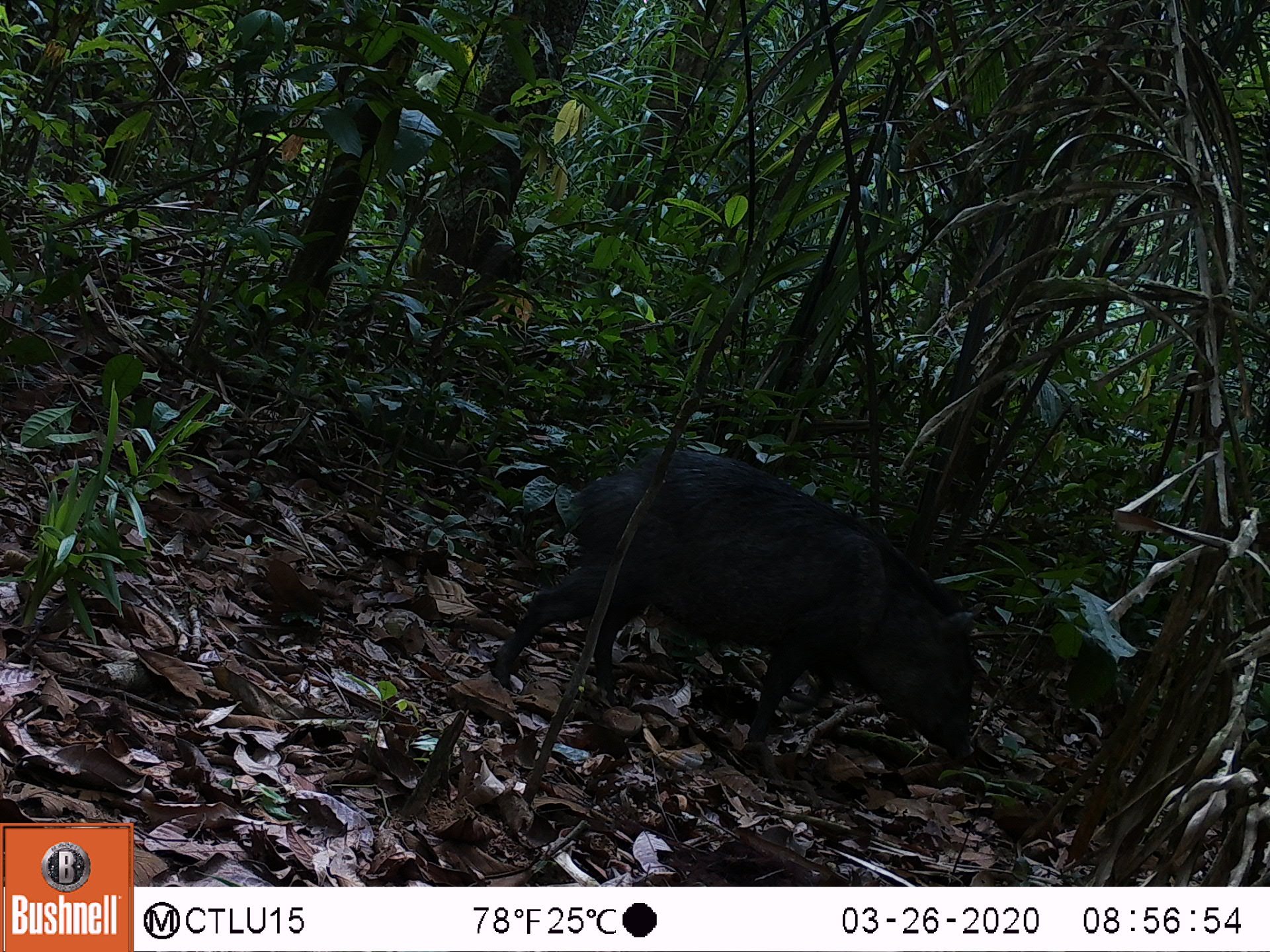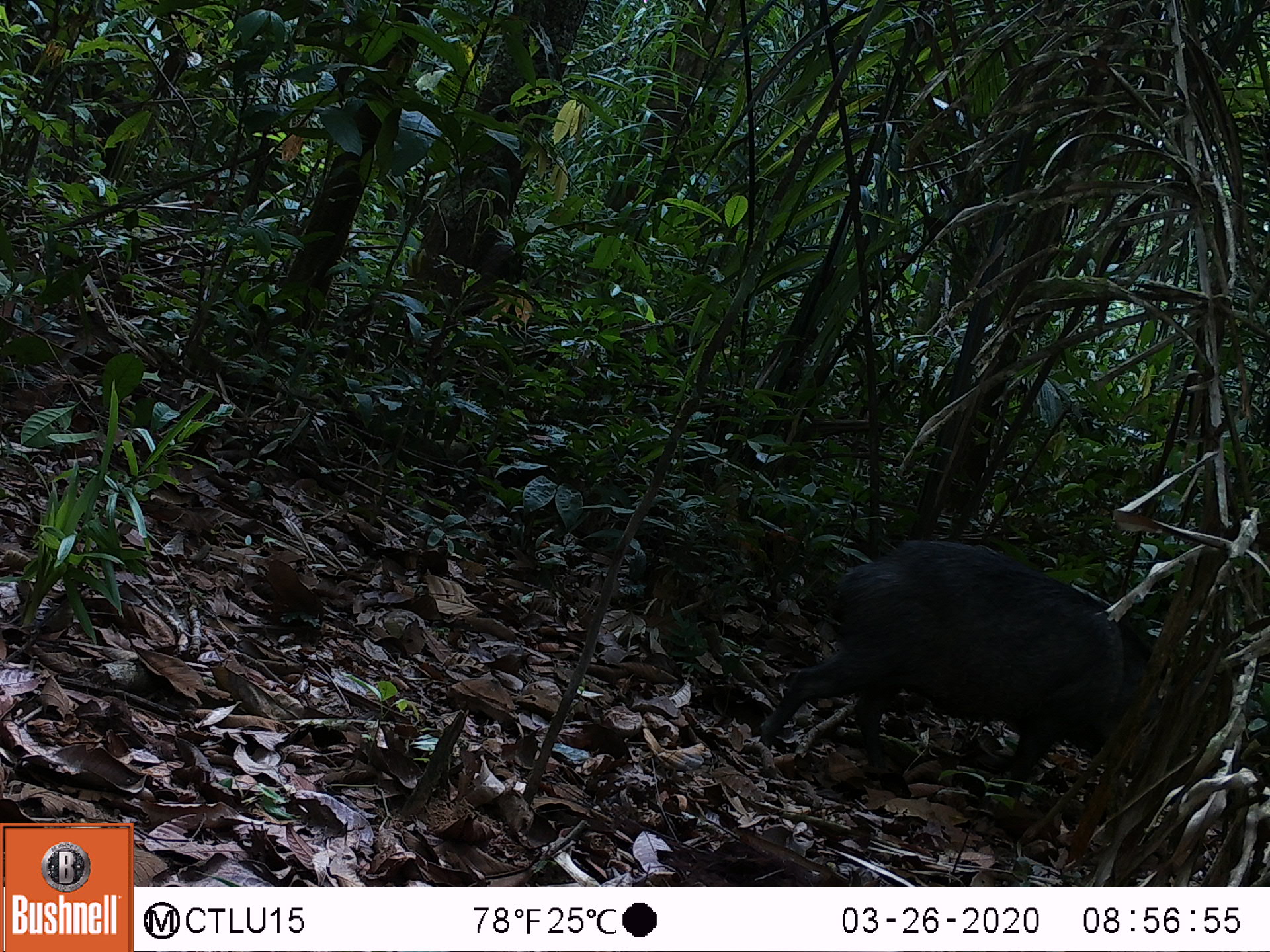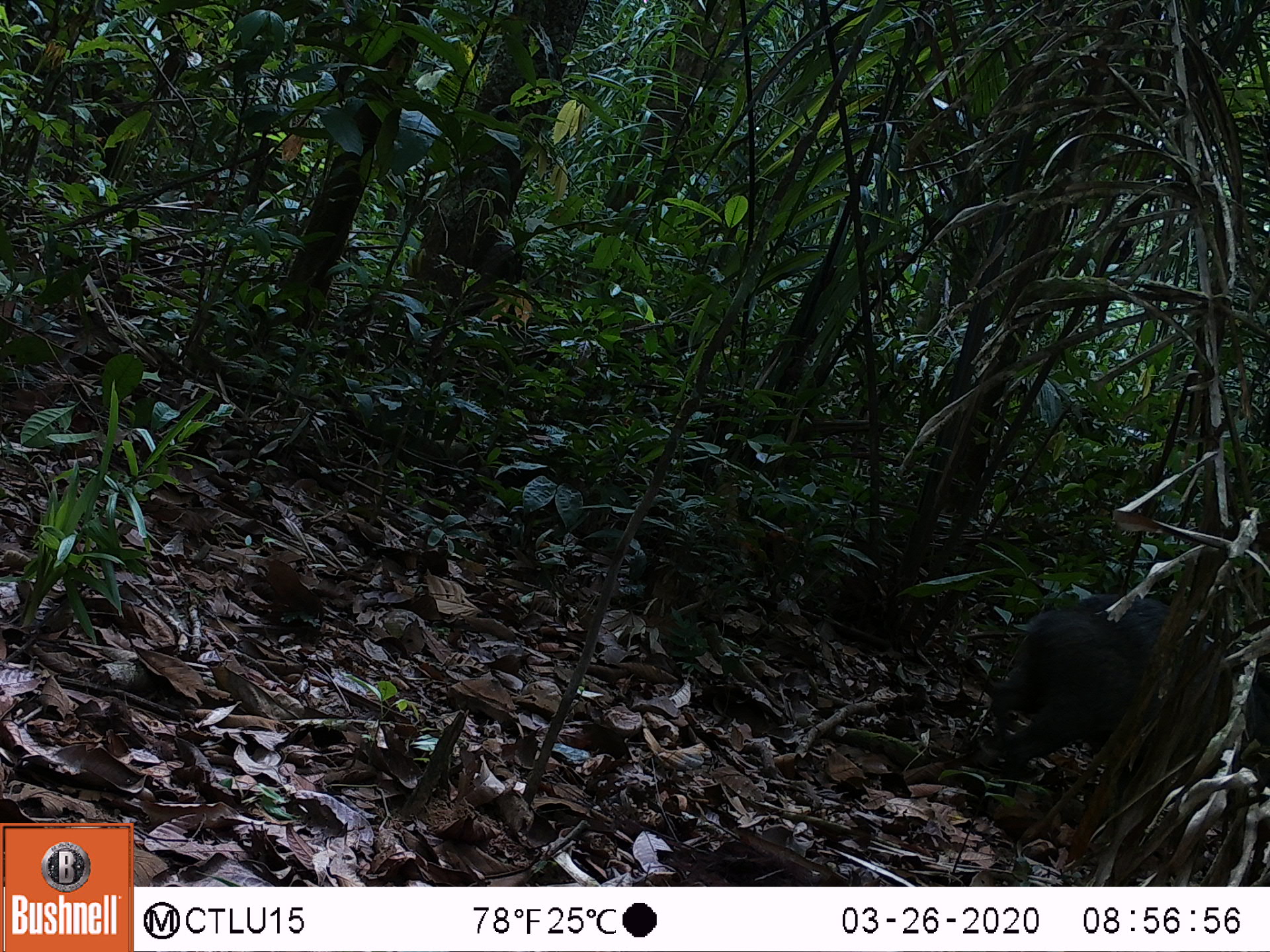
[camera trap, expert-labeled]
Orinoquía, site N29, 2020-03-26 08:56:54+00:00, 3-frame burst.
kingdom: Animalia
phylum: Chordata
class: Mammalia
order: Artiodactyla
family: Tayassuidae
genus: Pecari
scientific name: Pecari tajacu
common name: collared peccary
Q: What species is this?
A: Collared peccary (Pecari tajacu).